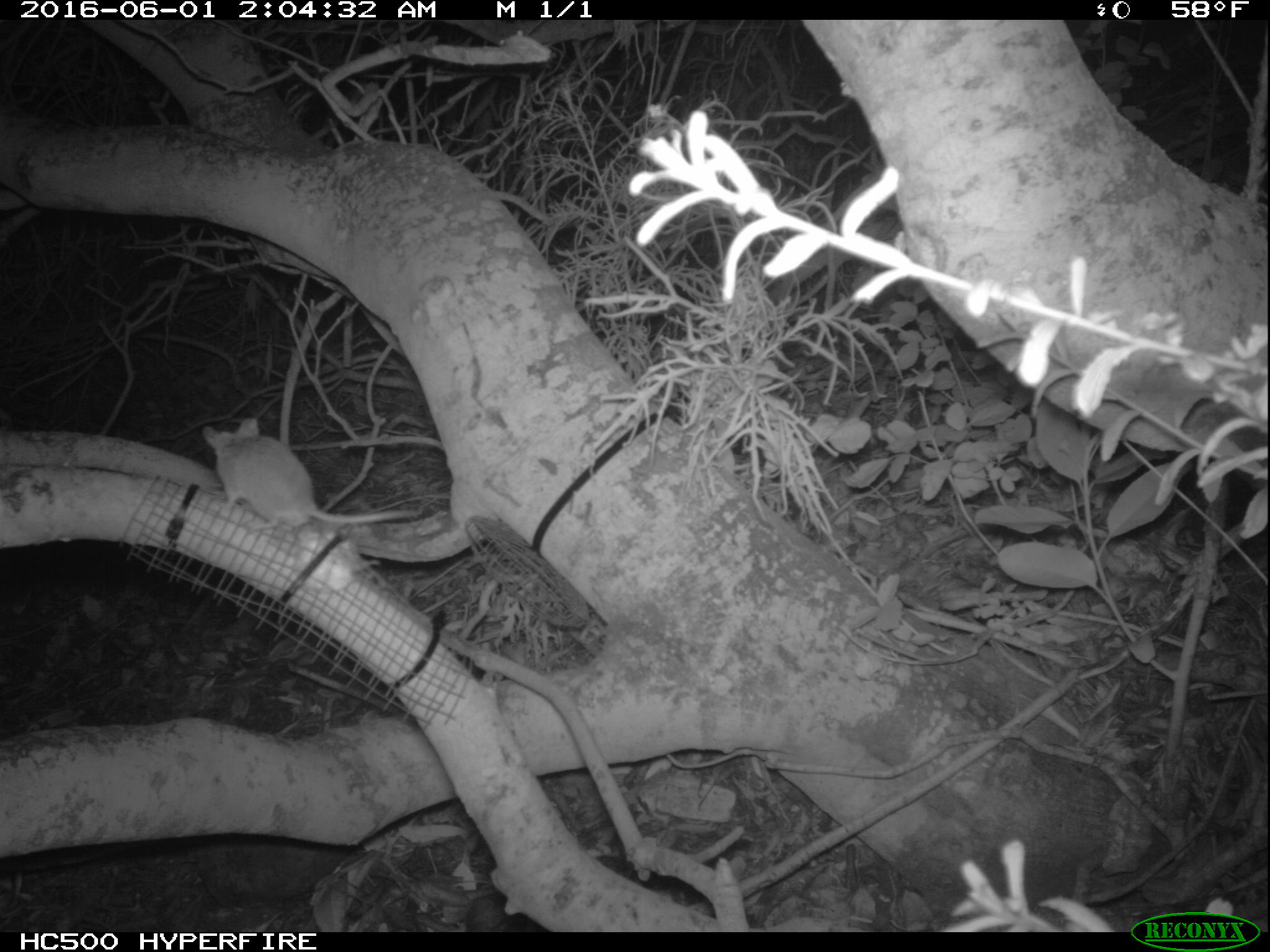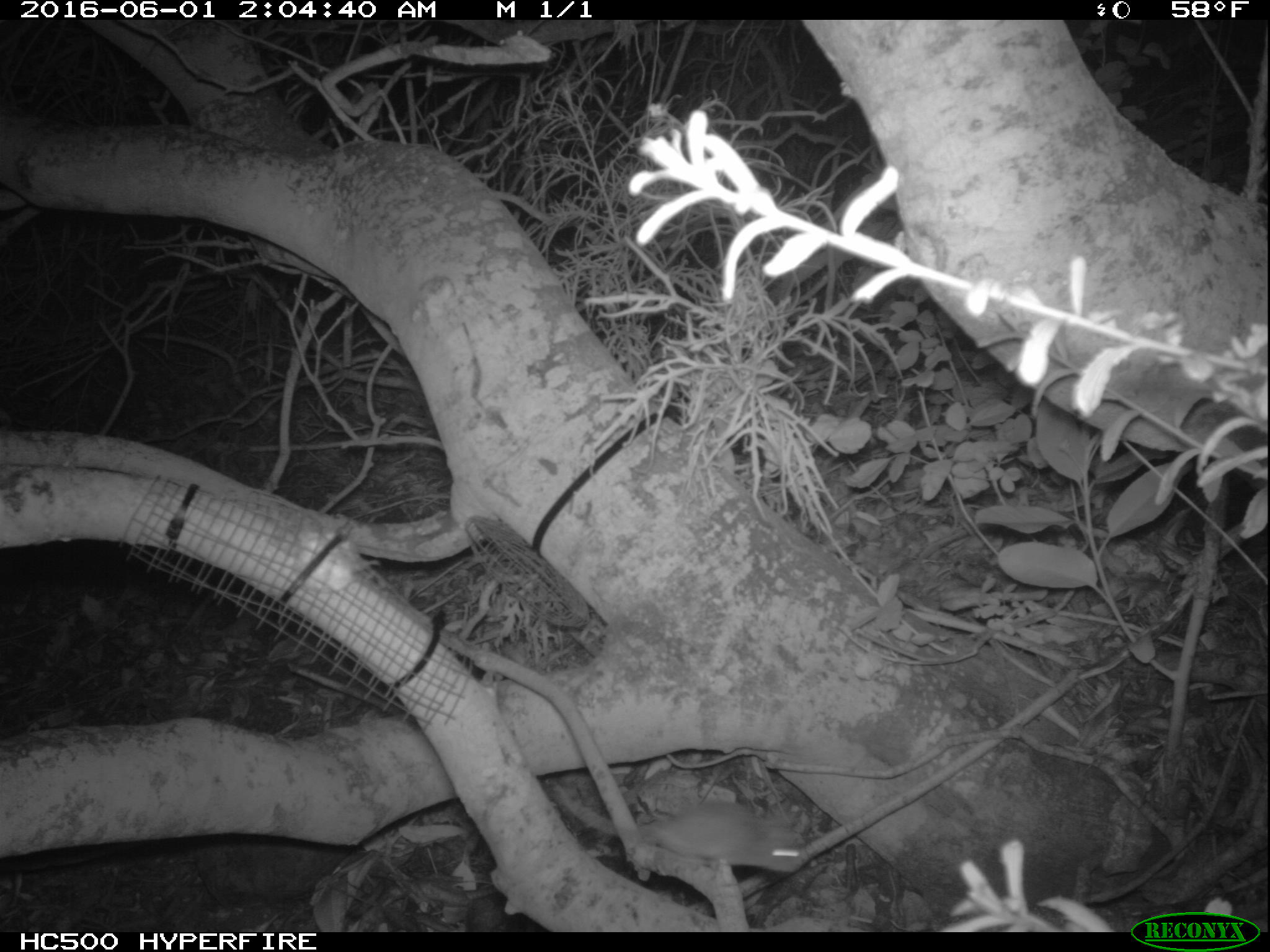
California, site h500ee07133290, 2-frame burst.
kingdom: Animalia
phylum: Chordata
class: Mammalia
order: Rodentia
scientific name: Rodentia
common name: rodent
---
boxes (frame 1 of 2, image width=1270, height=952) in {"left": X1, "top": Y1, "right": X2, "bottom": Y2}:
rodent: {"left": 202, "top": 418, "right": 418, "bottom": 532}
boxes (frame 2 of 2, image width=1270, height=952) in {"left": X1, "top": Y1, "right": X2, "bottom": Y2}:
rodent: {"left": 553, "top": 786, "right": 805, "bottom": 874}